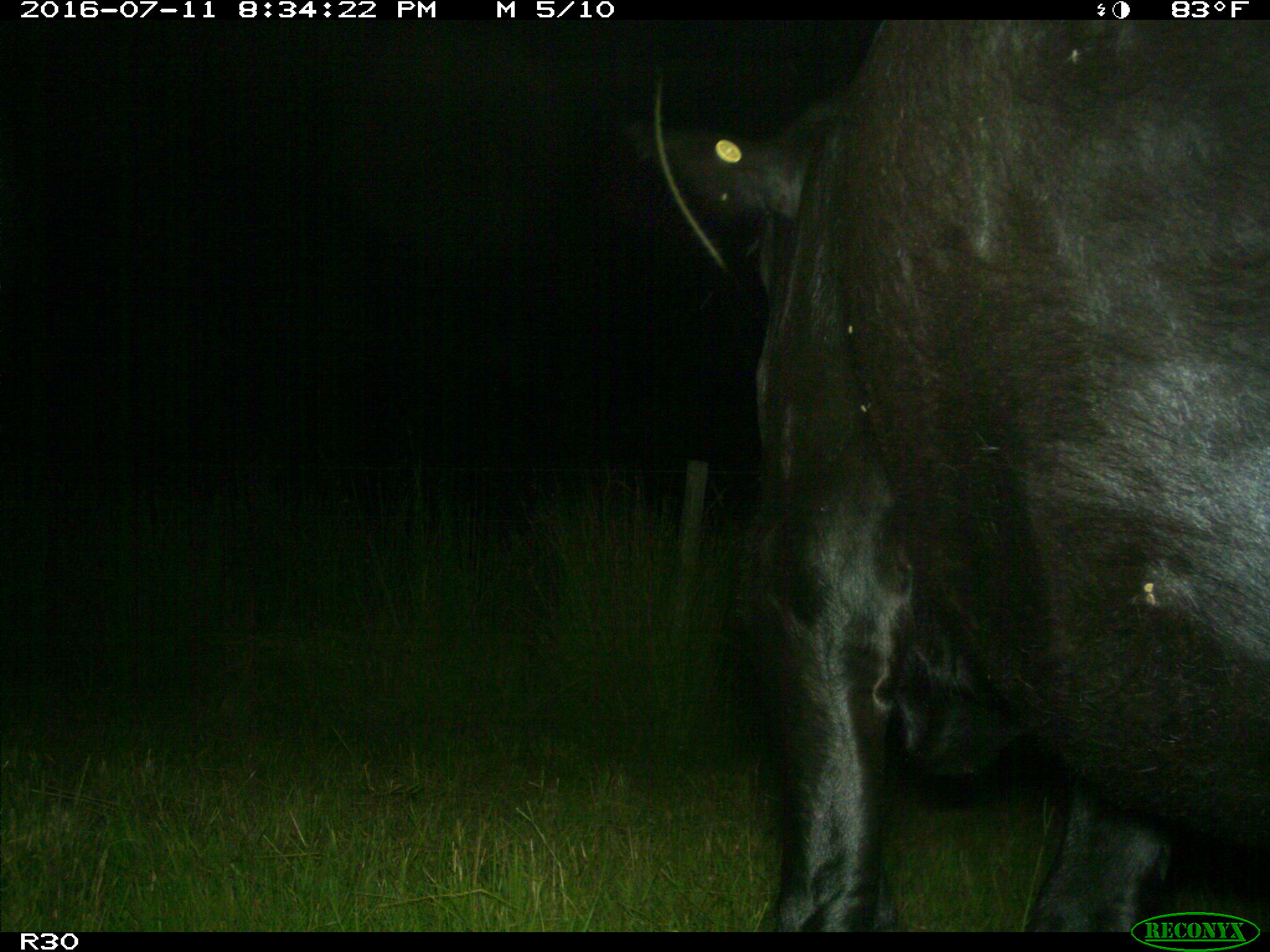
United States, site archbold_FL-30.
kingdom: Animalia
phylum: Chordata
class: Mammalia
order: Artiodactyla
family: Bovidae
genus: Bos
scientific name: Bos taurus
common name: domestic cow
Bos taurus (domestic cow).